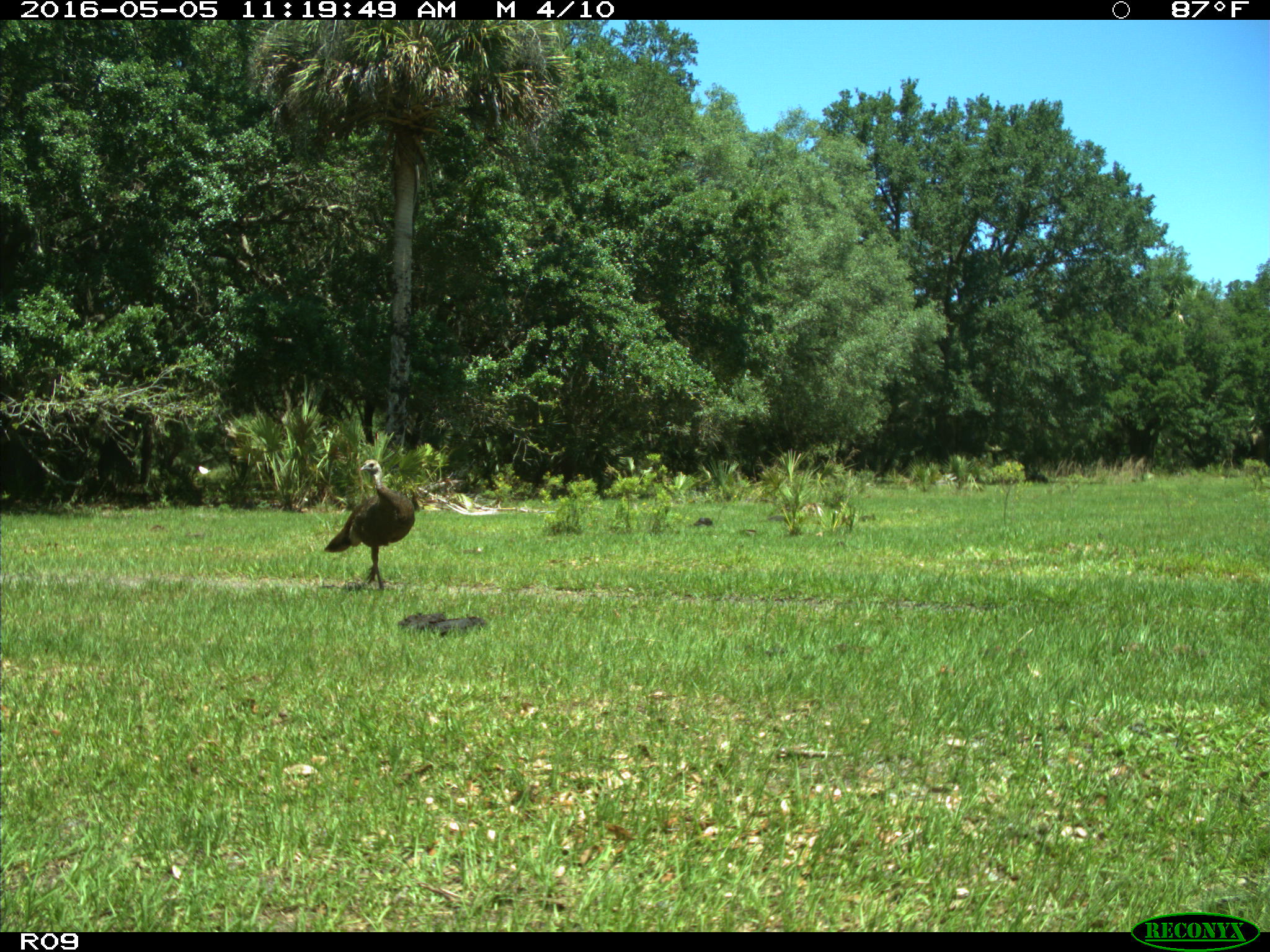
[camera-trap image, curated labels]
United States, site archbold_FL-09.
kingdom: Animalia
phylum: Chordata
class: Aves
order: Galliformes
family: Phasianidae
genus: Meleagris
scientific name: Meleagris gallopavo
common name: wild turkey